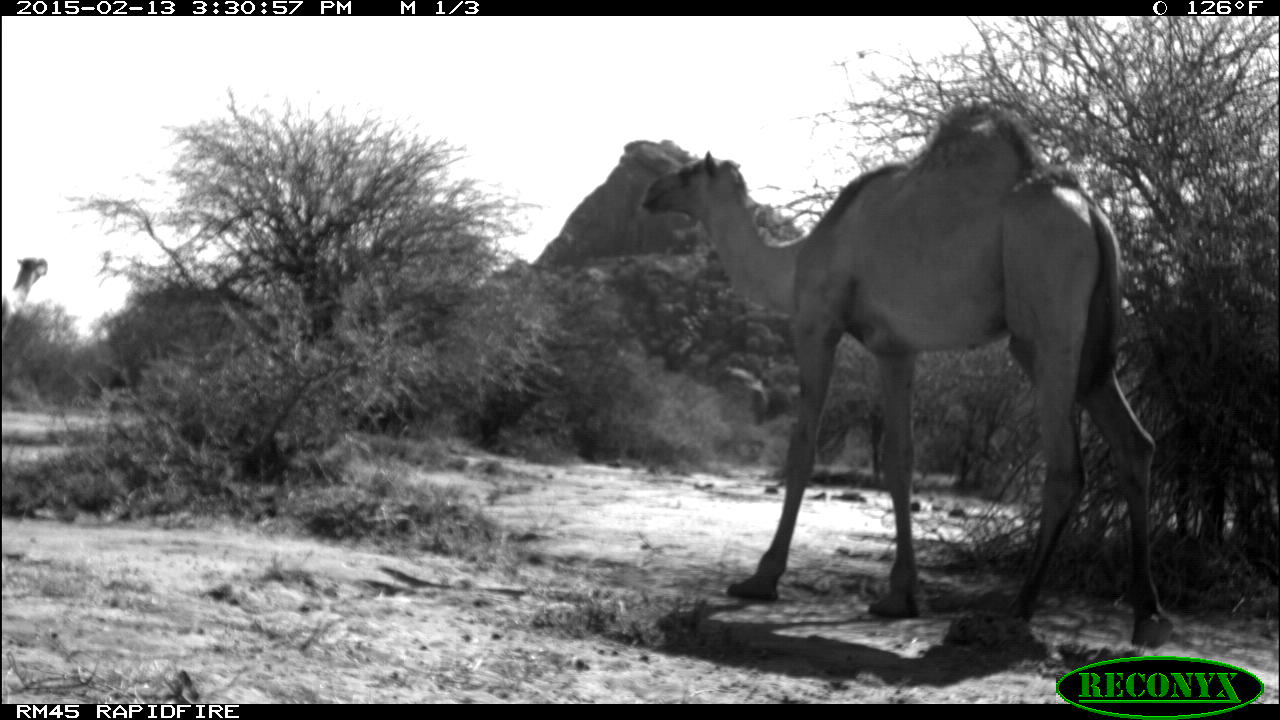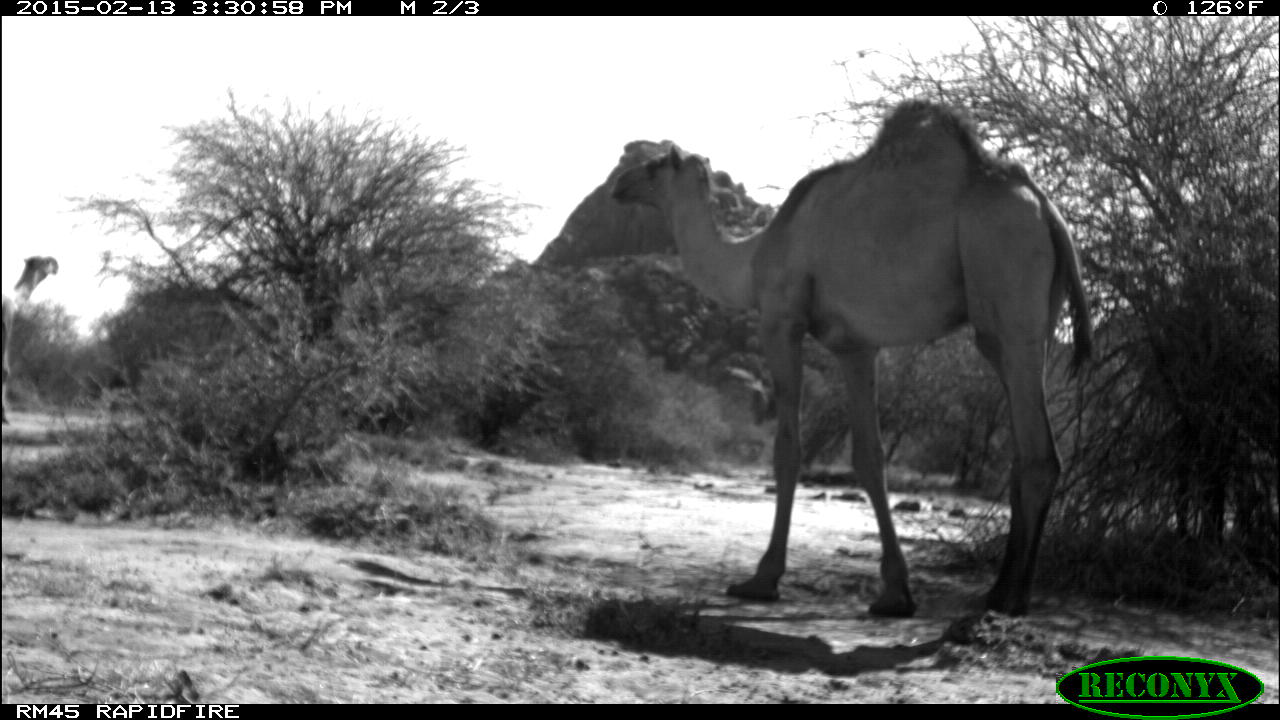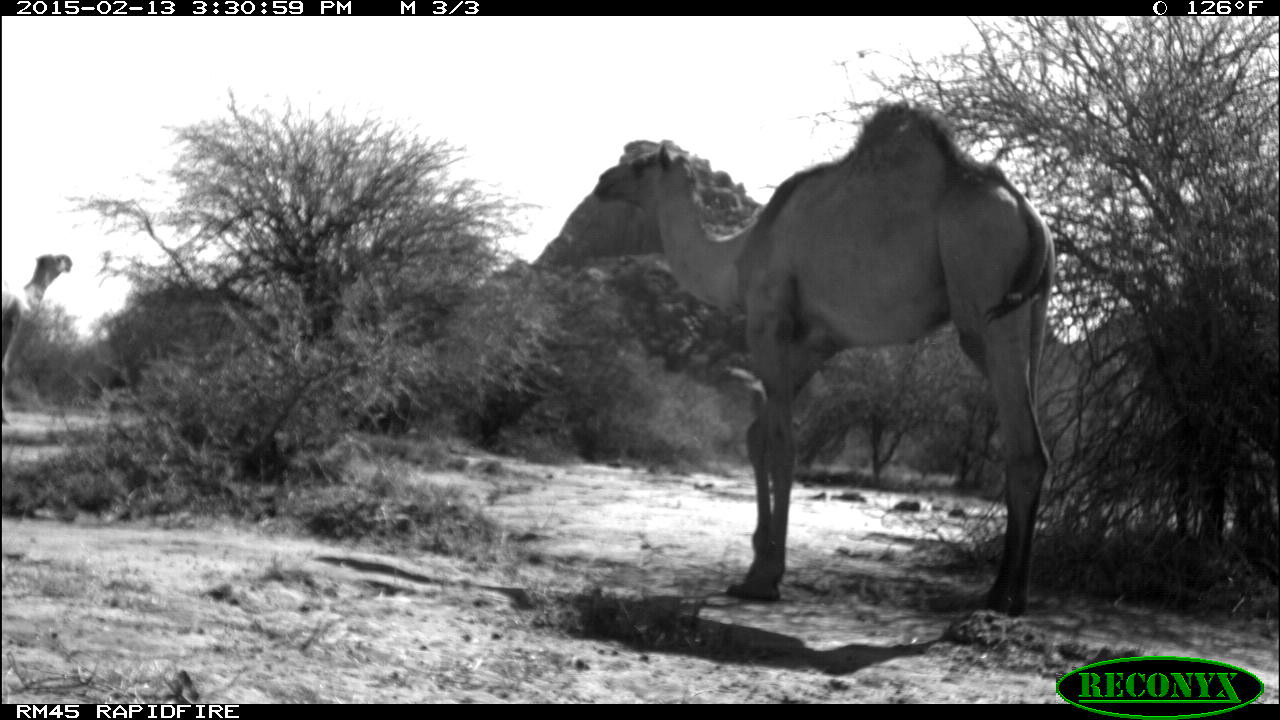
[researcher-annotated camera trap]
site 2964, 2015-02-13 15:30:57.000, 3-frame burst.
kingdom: Animalia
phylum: Chordata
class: Mammalia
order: Artiodactyla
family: Camelidae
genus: Camelus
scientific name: Camelus dromedarius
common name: dromedary camel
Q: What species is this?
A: Camelus dromedarius (dromedary camel).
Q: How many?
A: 2.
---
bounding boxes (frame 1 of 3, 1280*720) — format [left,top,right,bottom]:
camelus dromedarius: [640,103,1173,651]; [0,253,58,357]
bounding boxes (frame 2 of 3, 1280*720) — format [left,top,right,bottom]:
camelus dromedarius: [607,99,1094,624]; [0,247,70,425]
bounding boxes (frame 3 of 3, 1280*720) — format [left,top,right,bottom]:
camelus dromedarius: [593,101,1051,618]; [0,246,79,428]